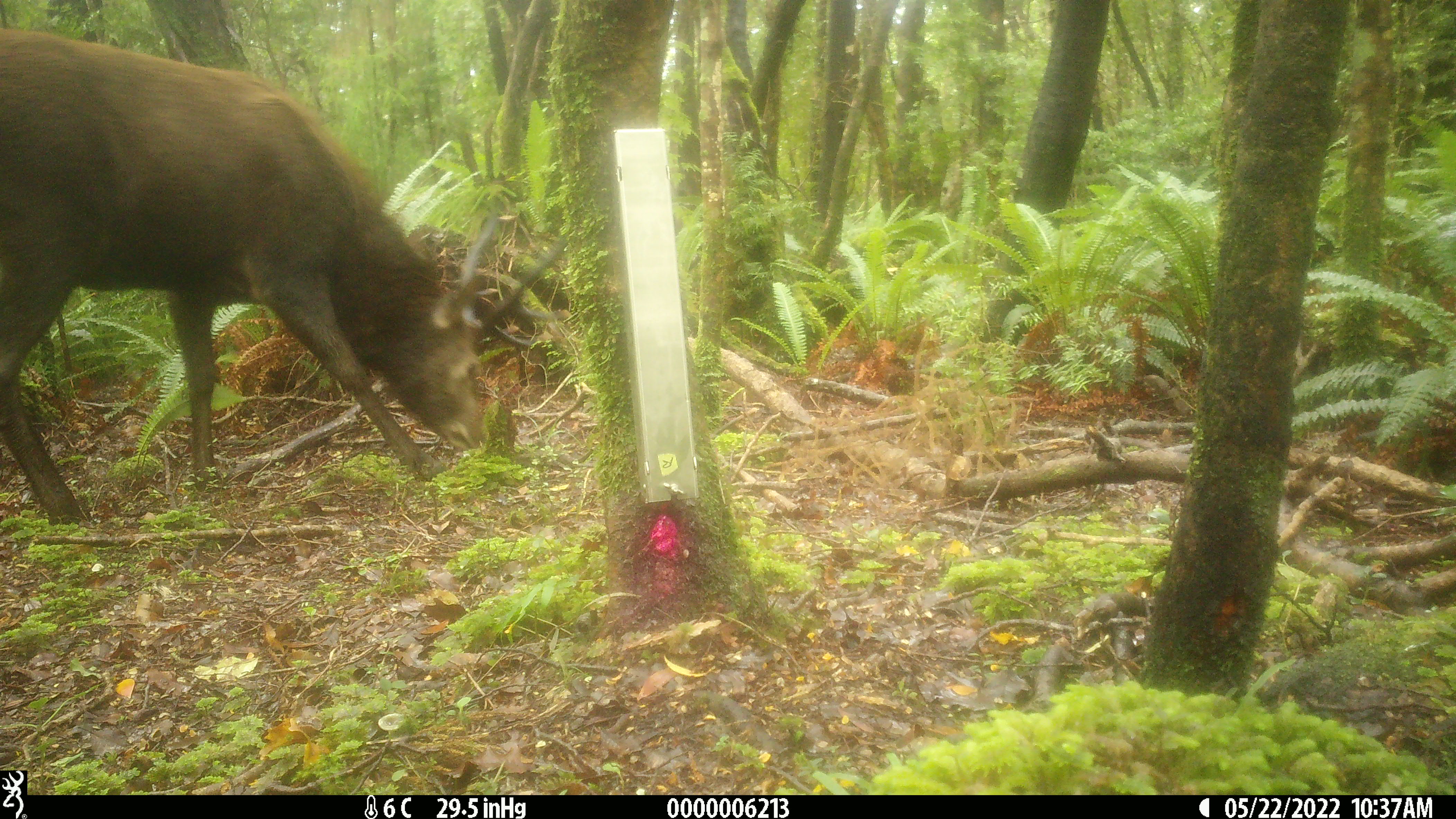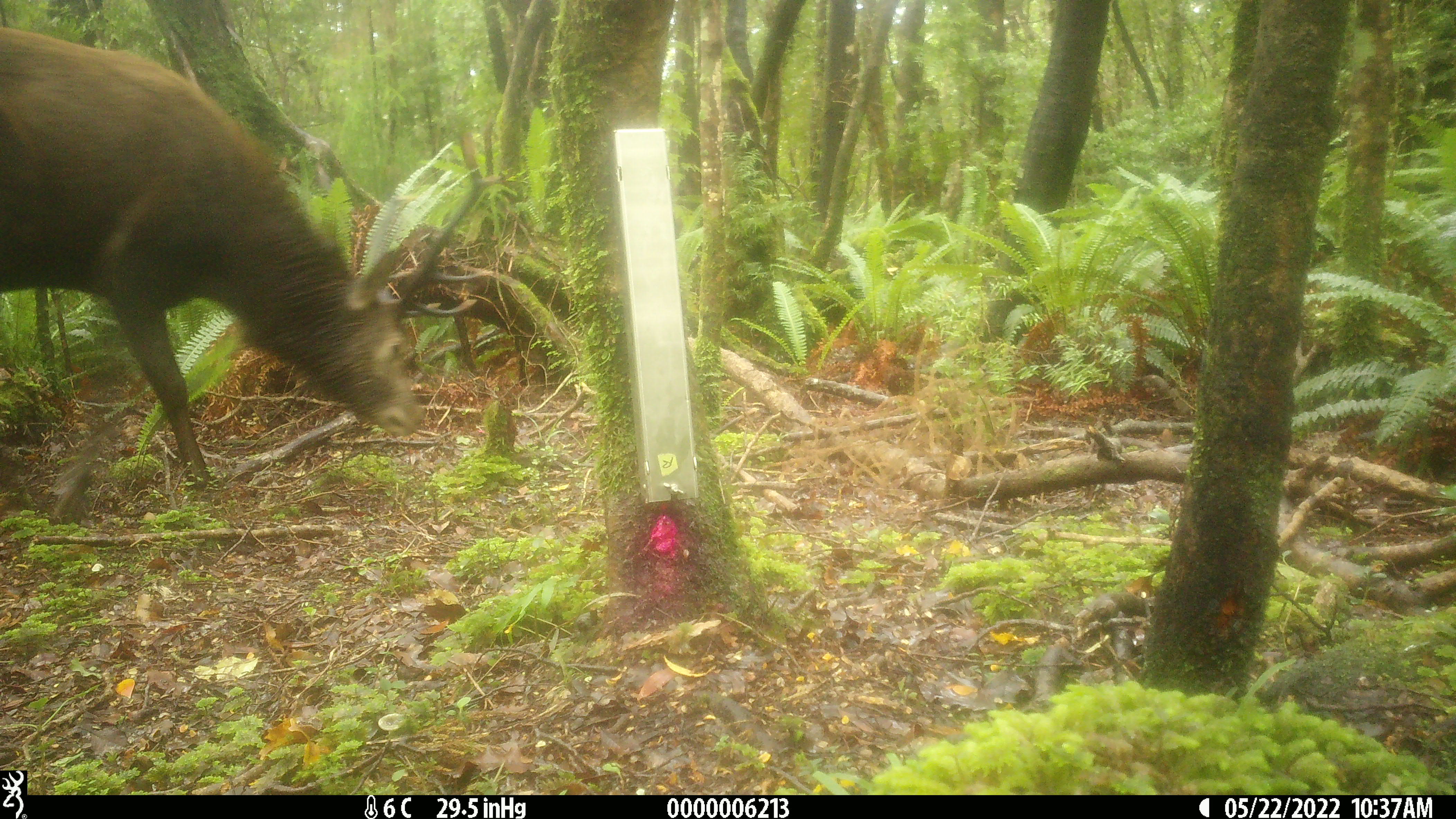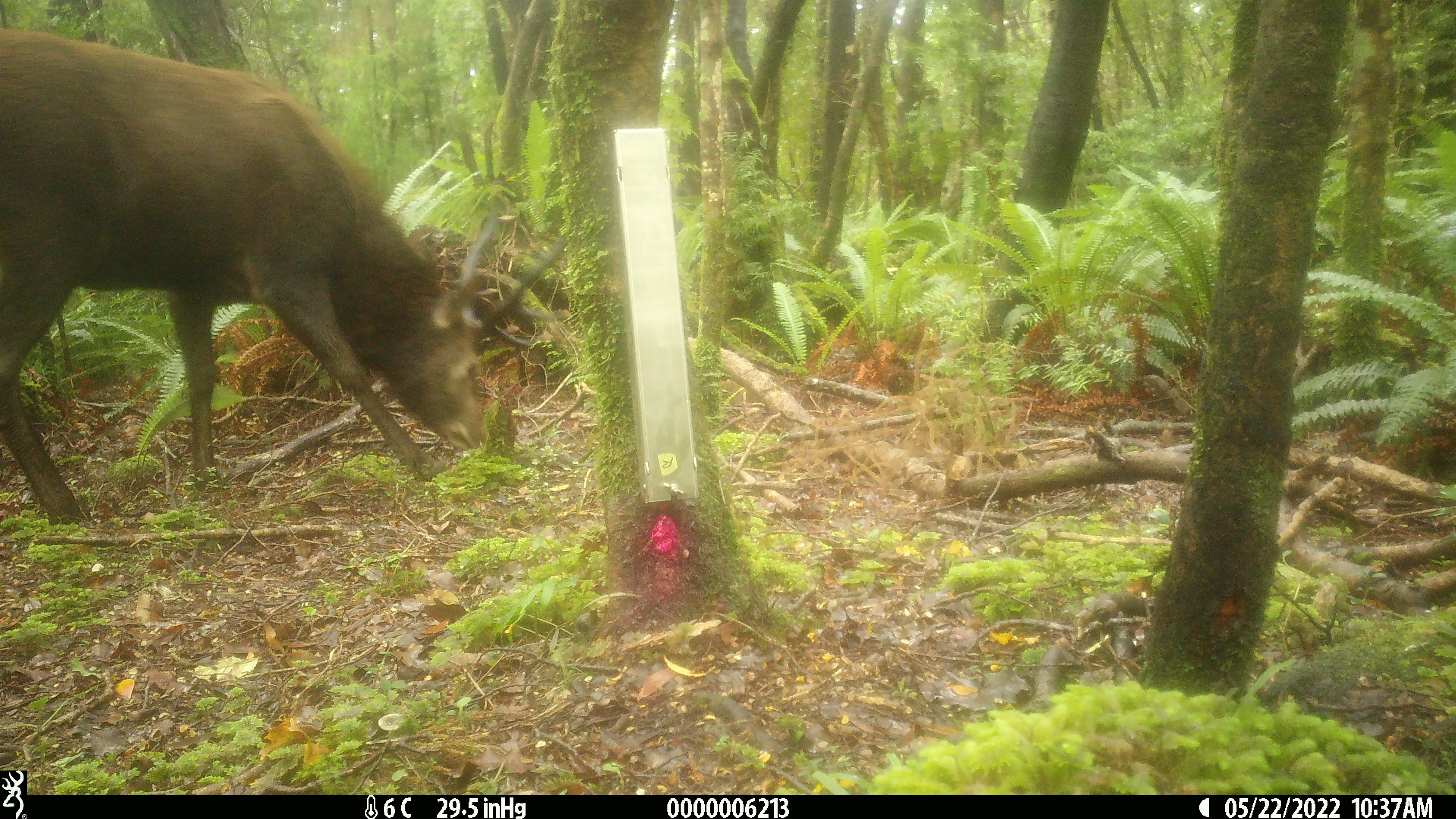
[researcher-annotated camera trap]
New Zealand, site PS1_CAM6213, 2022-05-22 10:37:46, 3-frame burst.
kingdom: Animalia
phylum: Chordata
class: Mammalia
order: Artiodactyla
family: Cervidae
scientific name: Cervidae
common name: deer